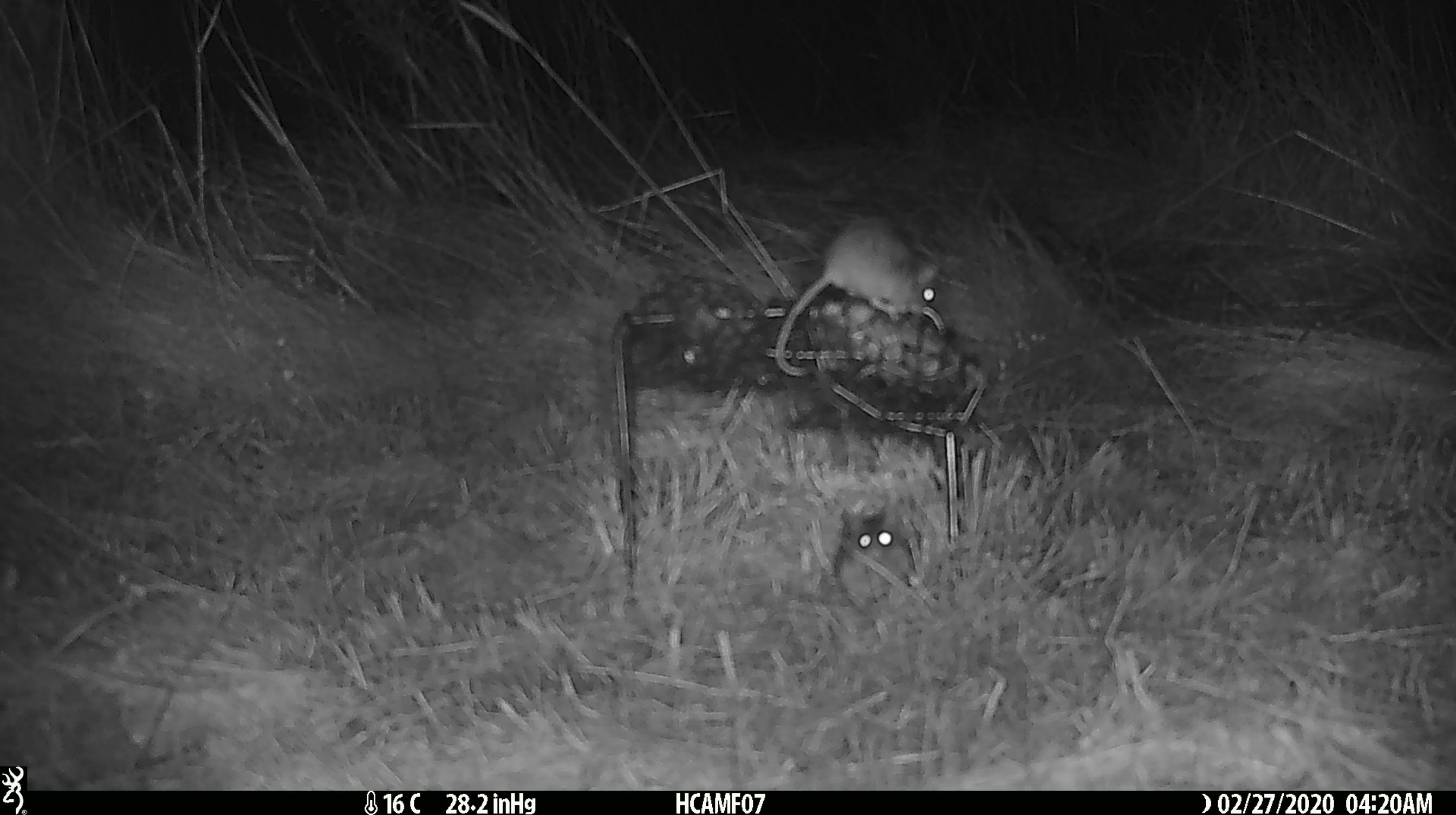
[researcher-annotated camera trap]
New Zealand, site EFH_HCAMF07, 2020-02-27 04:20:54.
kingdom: Animalia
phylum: Chordata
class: Mammalia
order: Rodentia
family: Muridae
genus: Mus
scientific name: Mus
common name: mouse